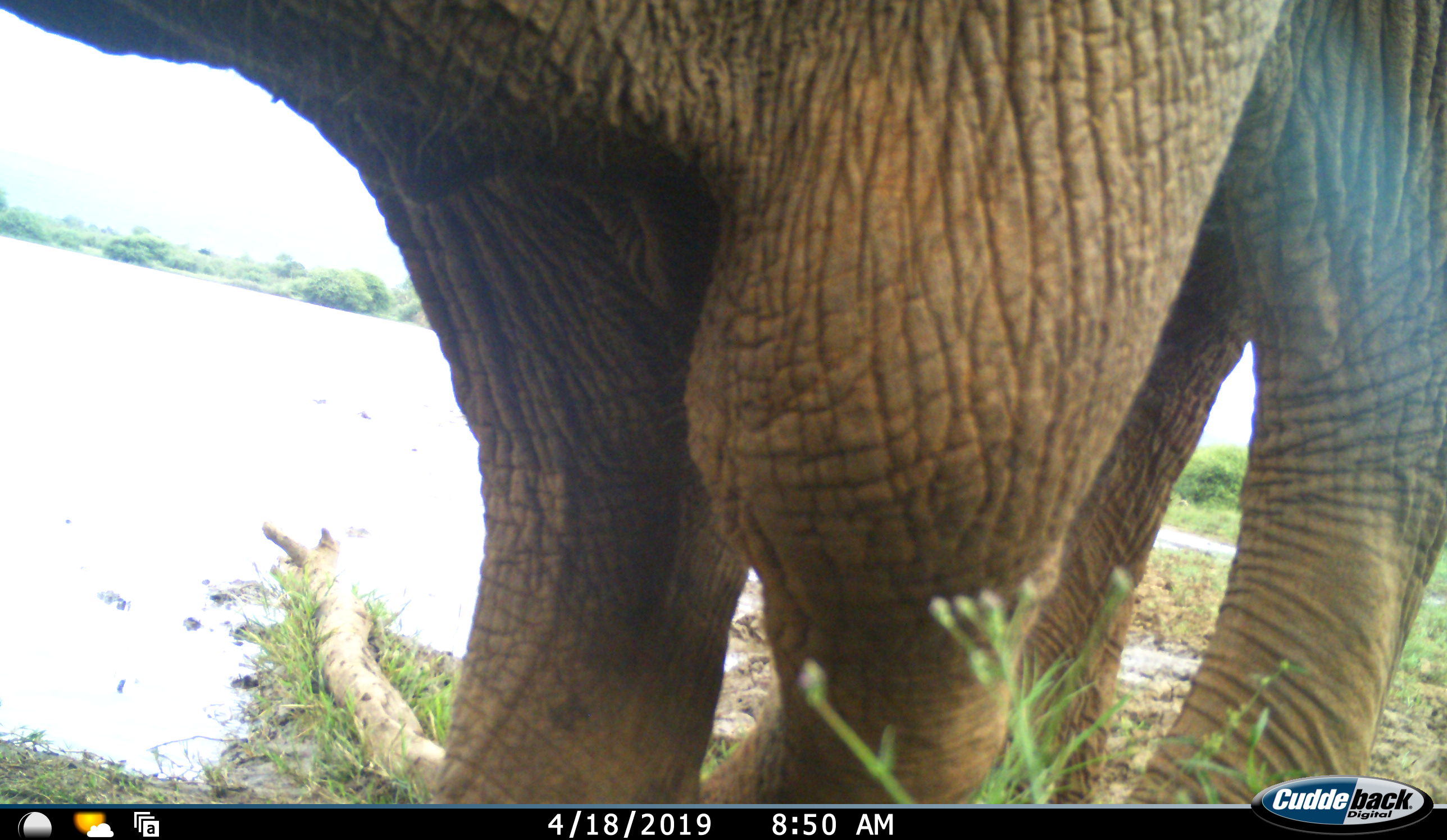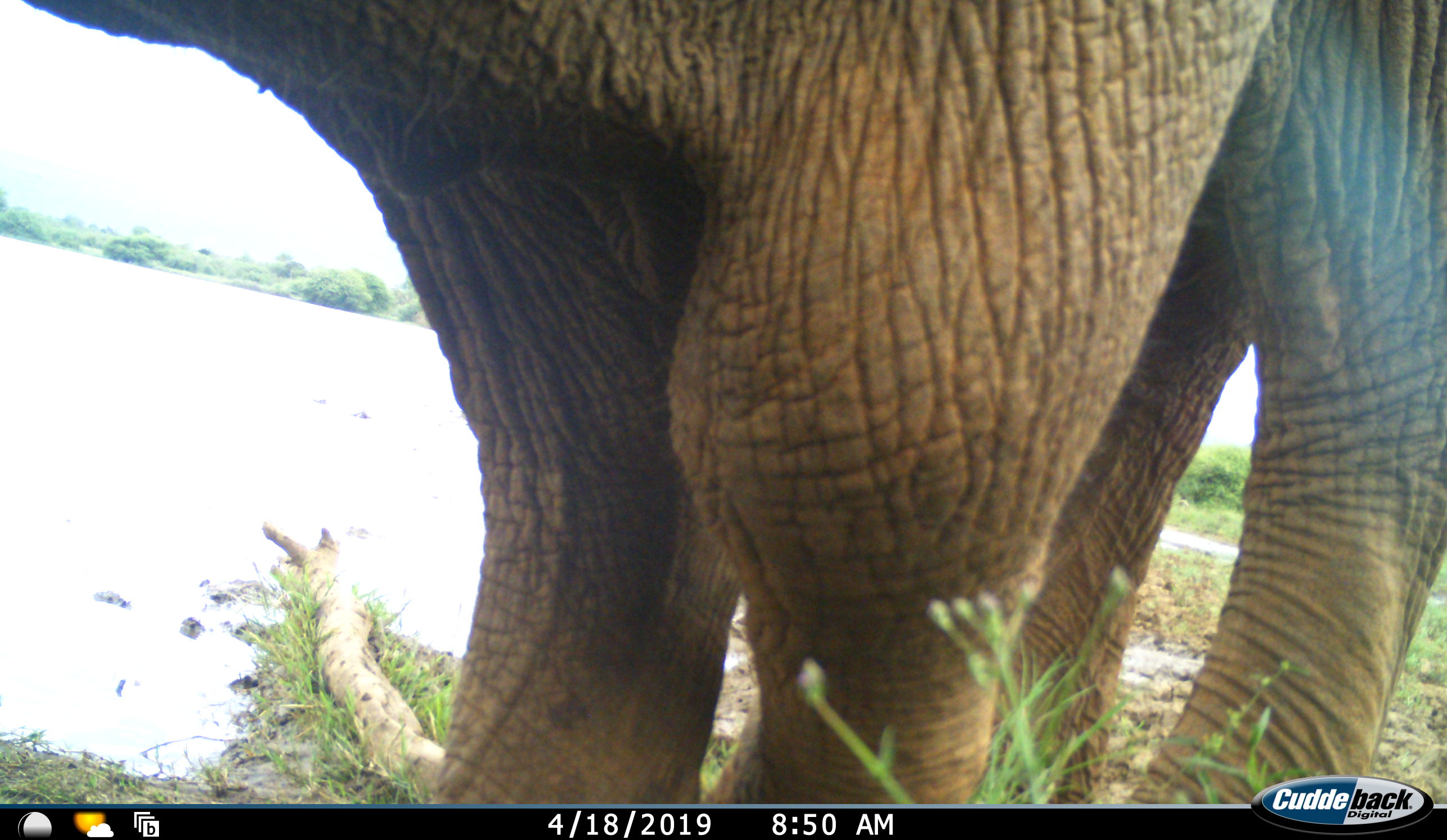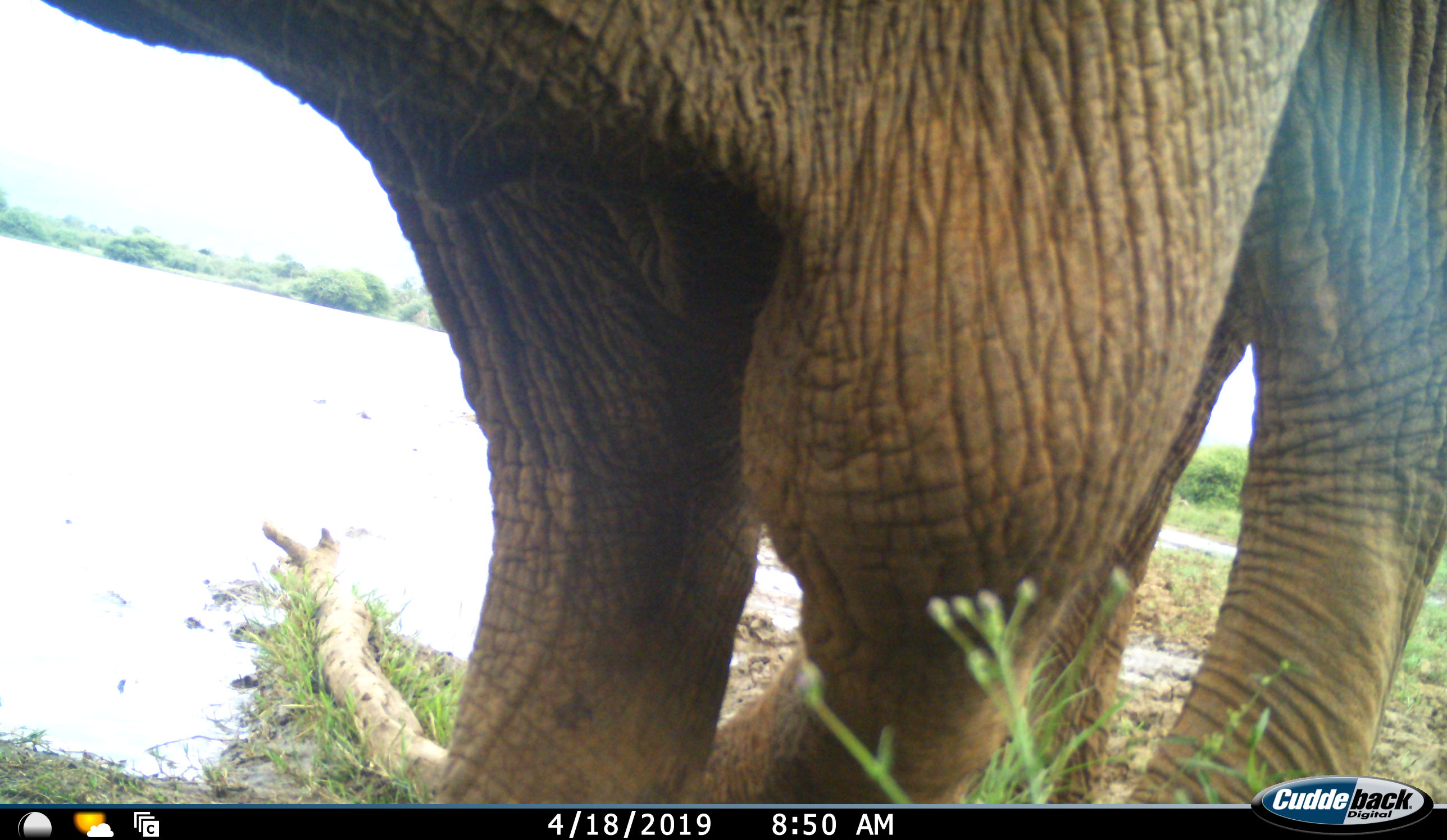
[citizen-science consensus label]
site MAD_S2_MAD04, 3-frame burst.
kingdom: Animalia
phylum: Chordata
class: Mammalia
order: Proboscidea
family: Elephantidae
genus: Loxodonta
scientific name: Loxodonta africana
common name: african bush elephant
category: elephant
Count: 1.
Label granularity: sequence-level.